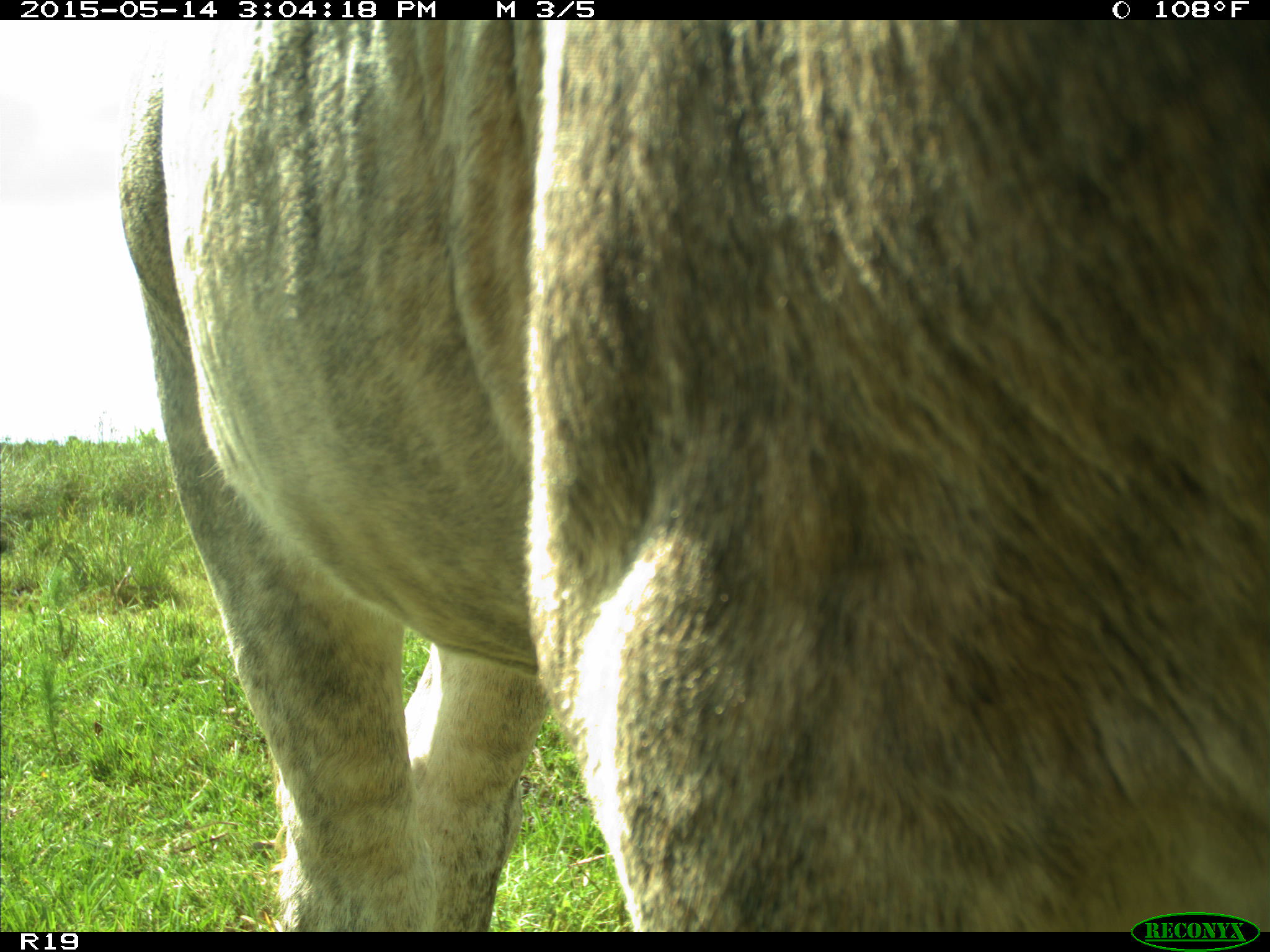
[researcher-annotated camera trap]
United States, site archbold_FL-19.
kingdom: Animalia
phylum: Chordata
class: Mammalia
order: Artiodactyla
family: Bovidae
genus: Bos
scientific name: Bos taurus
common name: domestic cow